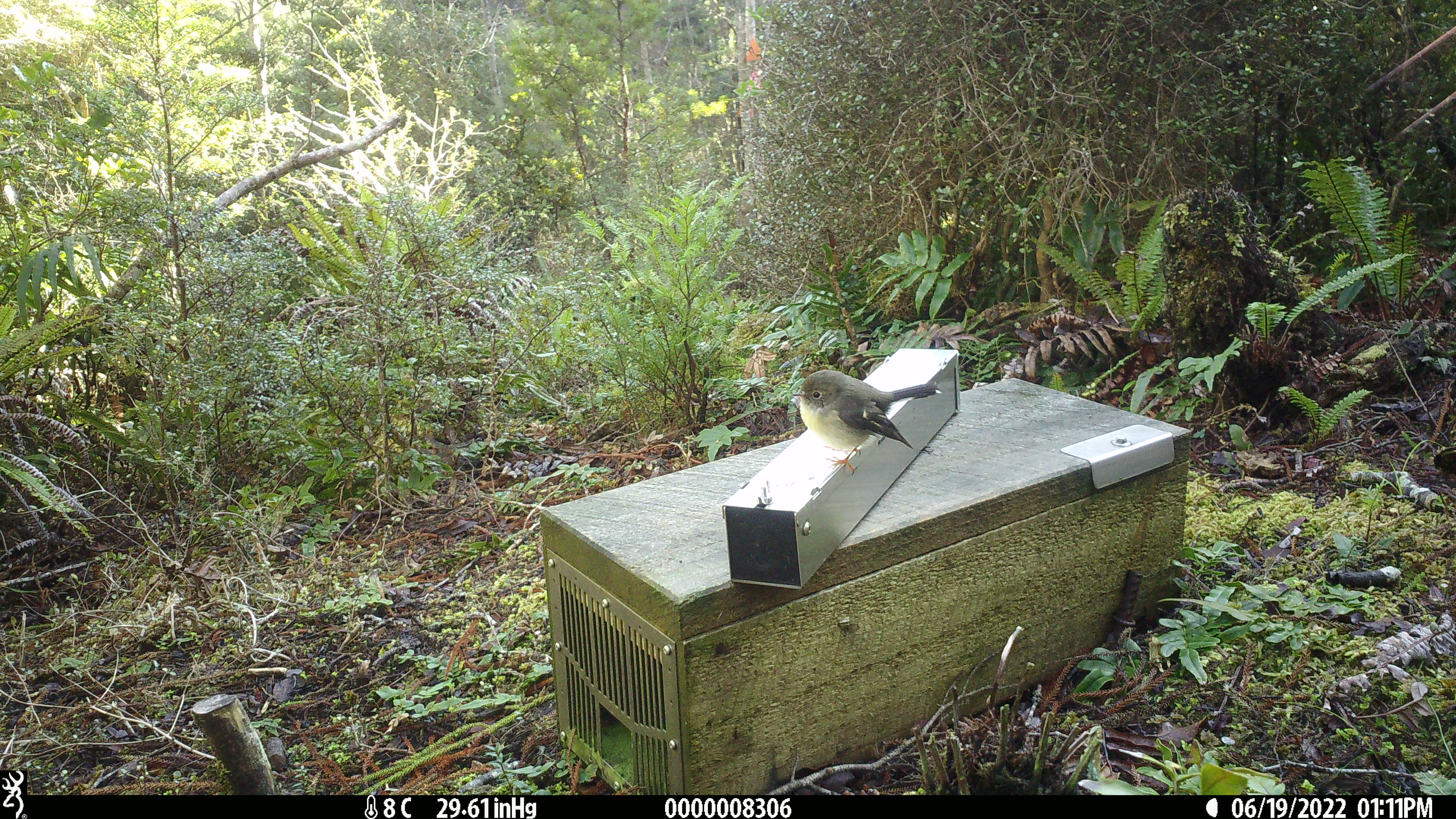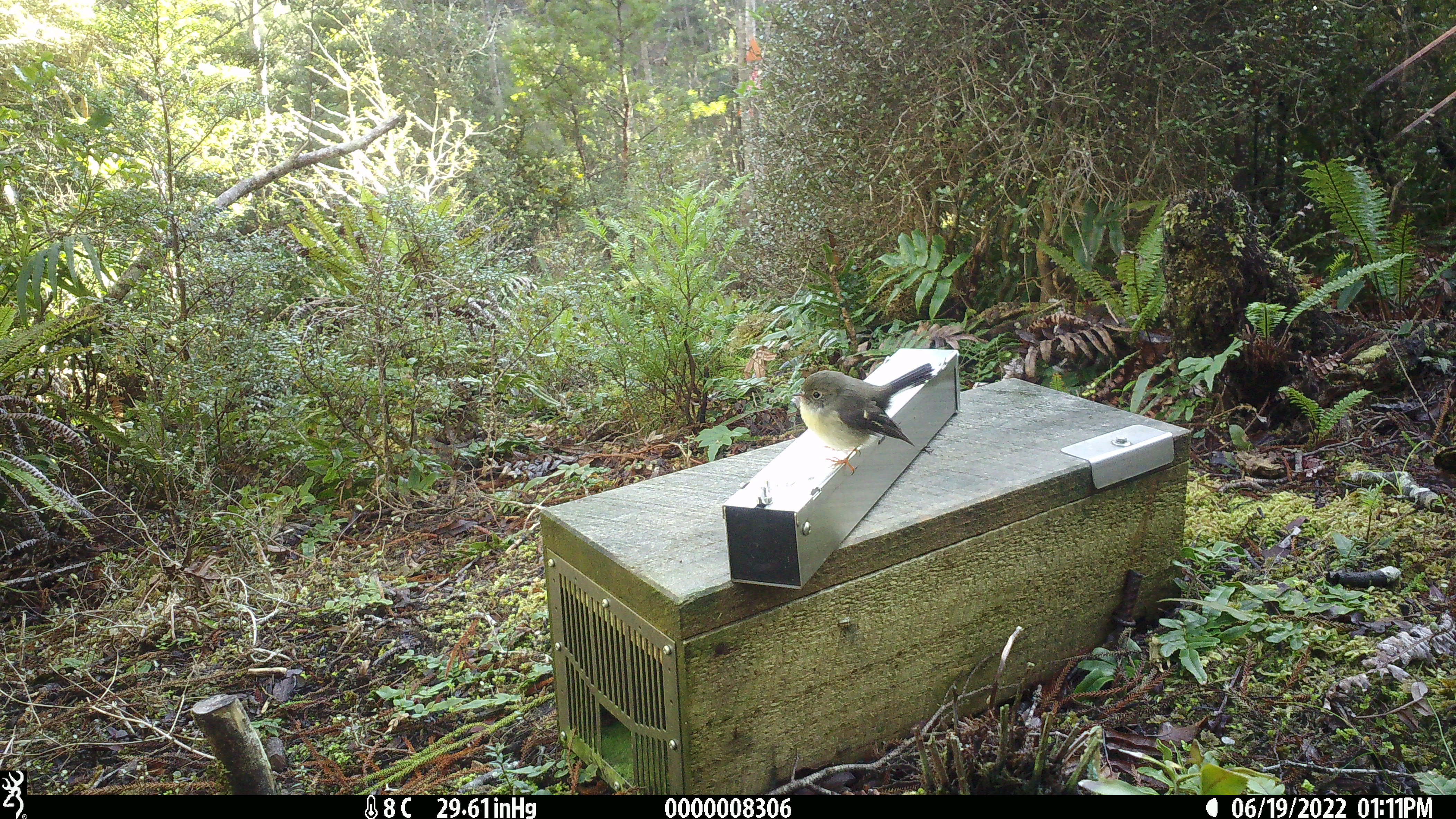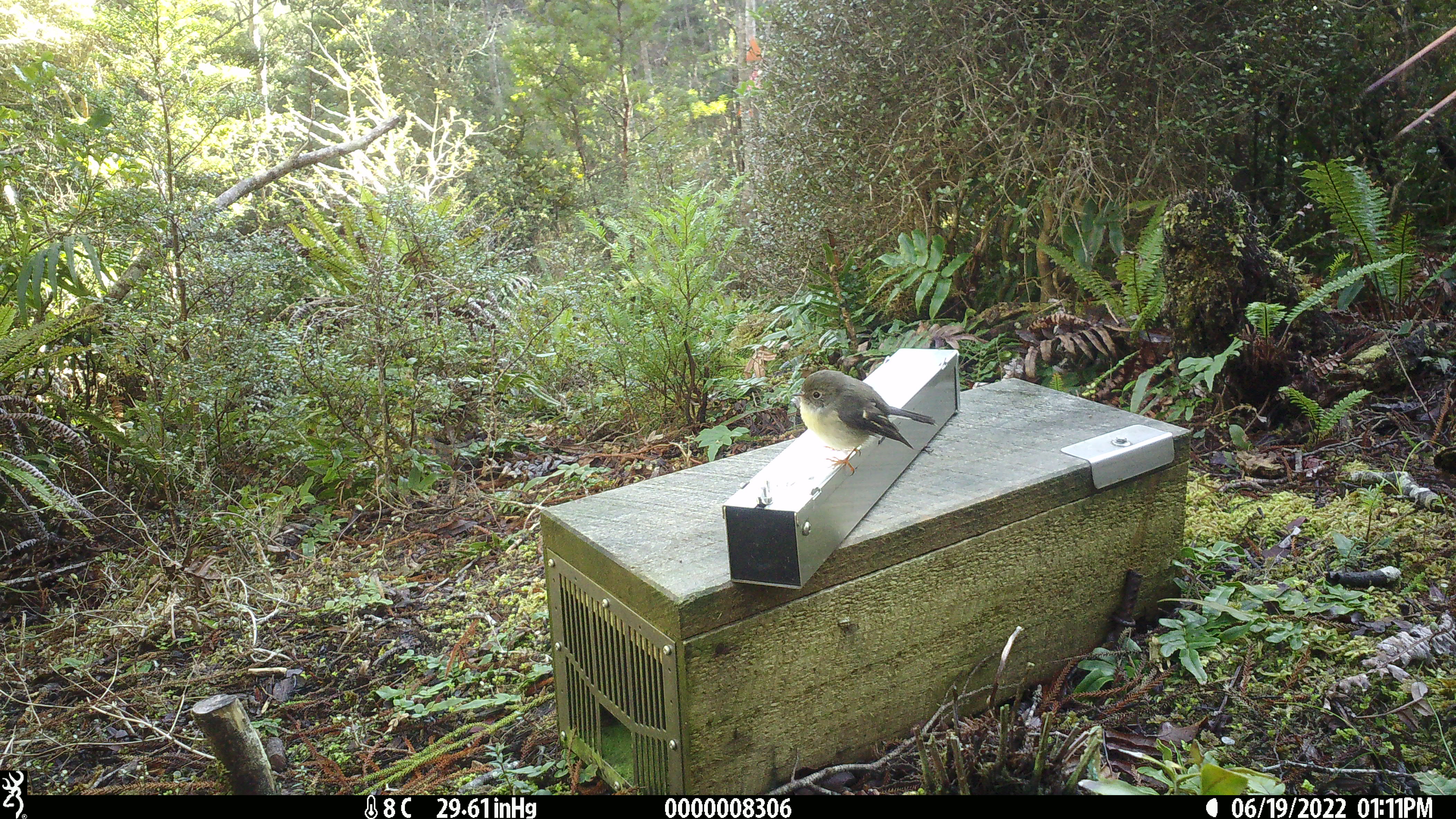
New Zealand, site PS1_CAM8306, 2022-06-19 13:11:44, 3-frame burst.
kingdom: Animalia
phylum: Chordata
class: Aves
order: Passeriformes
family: Petroicidae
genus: Petroica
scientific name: Petroica macrocephala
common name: tomtit